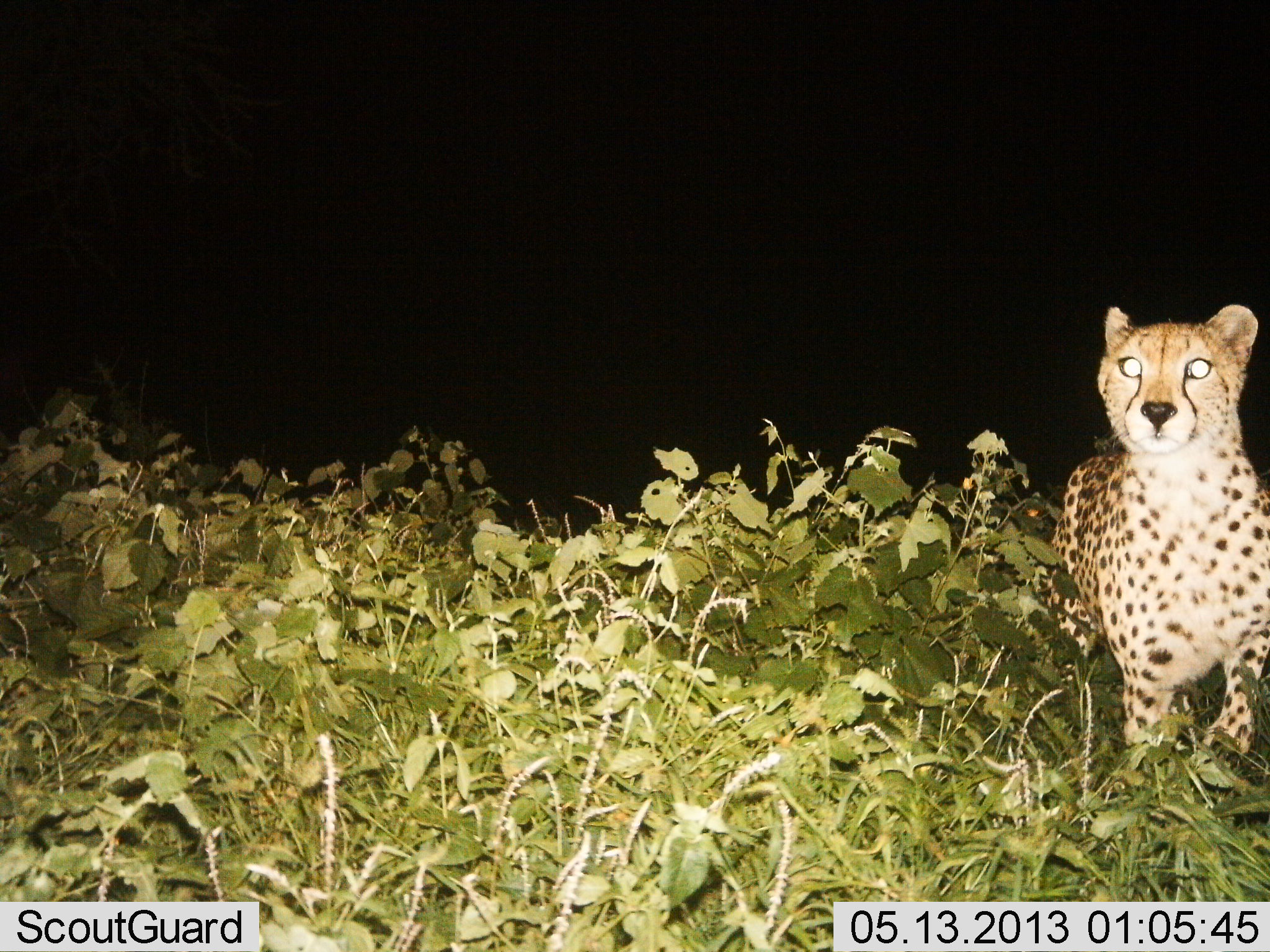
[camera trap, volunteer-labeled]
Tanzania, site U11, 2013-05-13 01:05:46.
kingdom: Animalia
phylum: Chordata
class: Mammalia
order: Carnivora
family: Felidae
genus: Acinonyx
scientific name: Acinonyx jubatus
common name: cheetah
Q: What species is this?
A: Cheetah (Acinonyx jubatus).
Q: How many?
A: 1.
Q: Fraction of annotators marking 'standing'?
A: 50%.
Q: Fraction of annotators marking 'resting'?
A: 0%.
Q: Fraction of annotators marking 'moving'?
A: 50%.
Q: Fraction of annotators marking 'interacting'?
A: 0%.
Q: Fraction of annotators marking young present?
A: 0%.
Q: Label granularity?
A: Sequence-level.